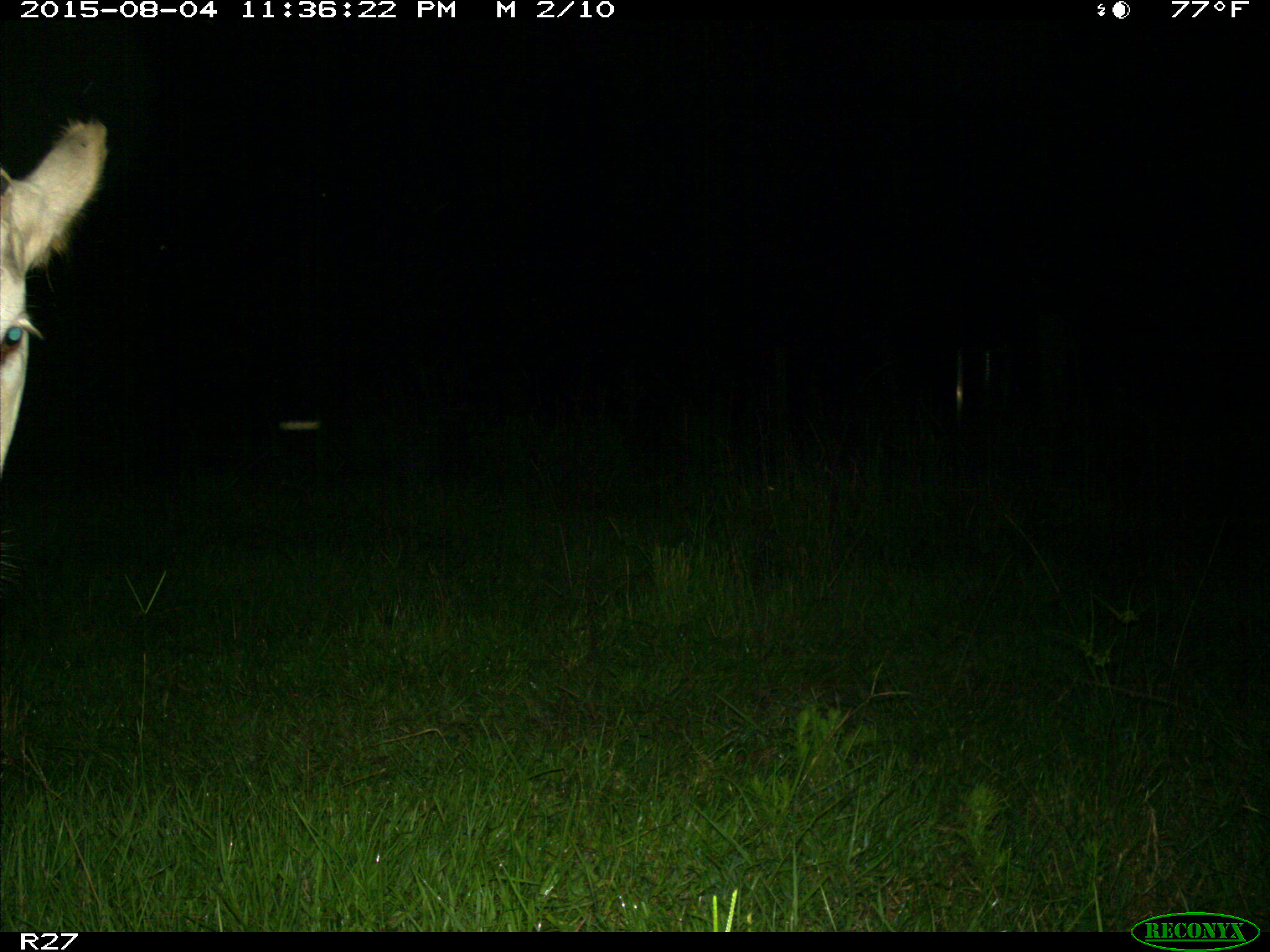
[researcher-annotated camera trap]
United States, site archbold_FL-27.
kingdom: Animalia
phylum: Chordata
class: Mammalia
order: Artiodactyla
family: Bovidae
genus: Bos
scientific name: Bos taurus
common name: domestic cow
Bos taurus (domestic cow).